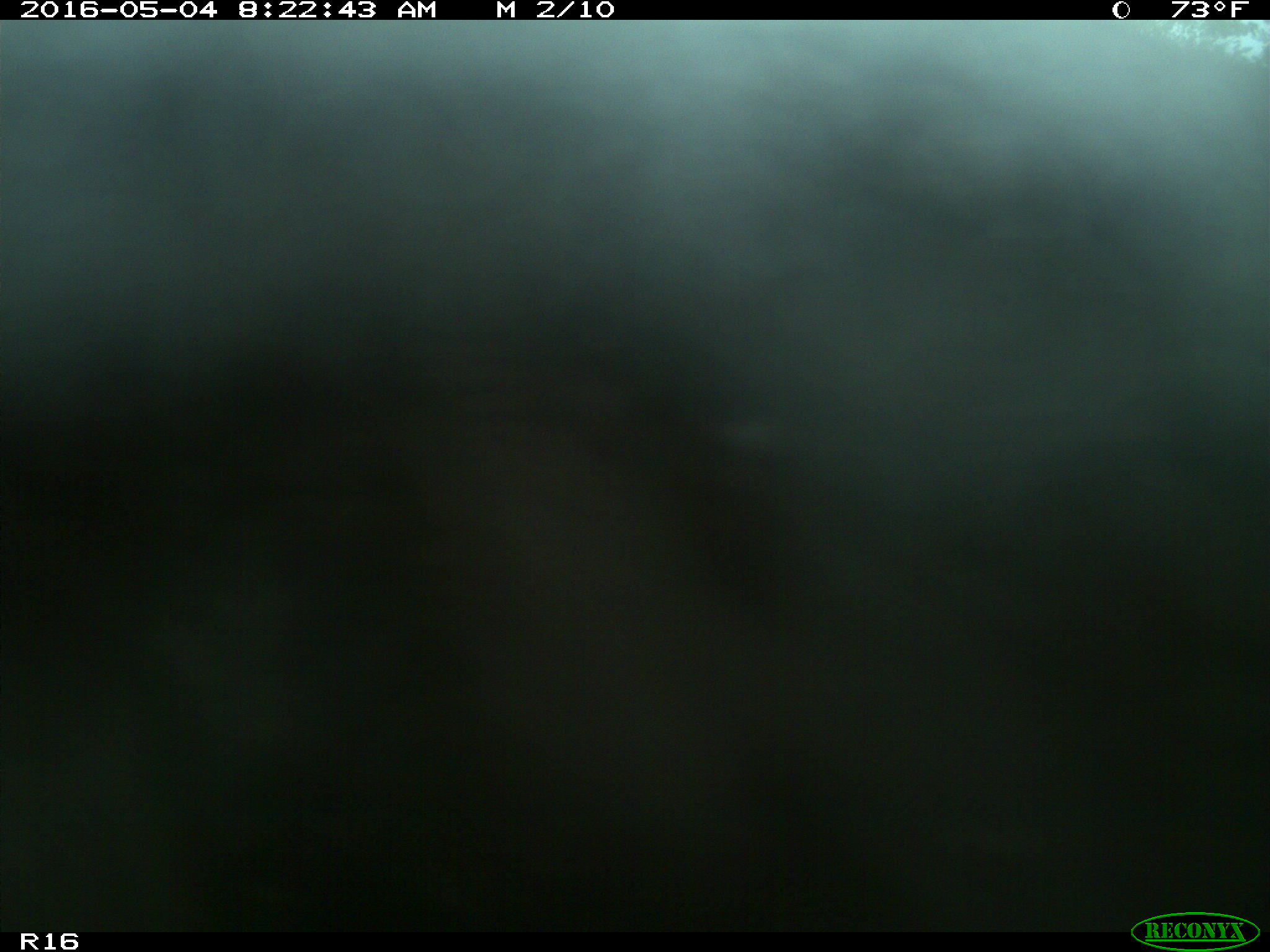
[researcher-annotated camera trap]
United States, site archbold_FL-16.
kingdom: Animalia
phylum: Chordata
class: Mammalia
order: Artiodactyla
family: Bovidae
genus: Bos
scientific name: Bos taurus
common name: domestic cow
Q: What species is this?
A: Bos taurus (domestic cow).